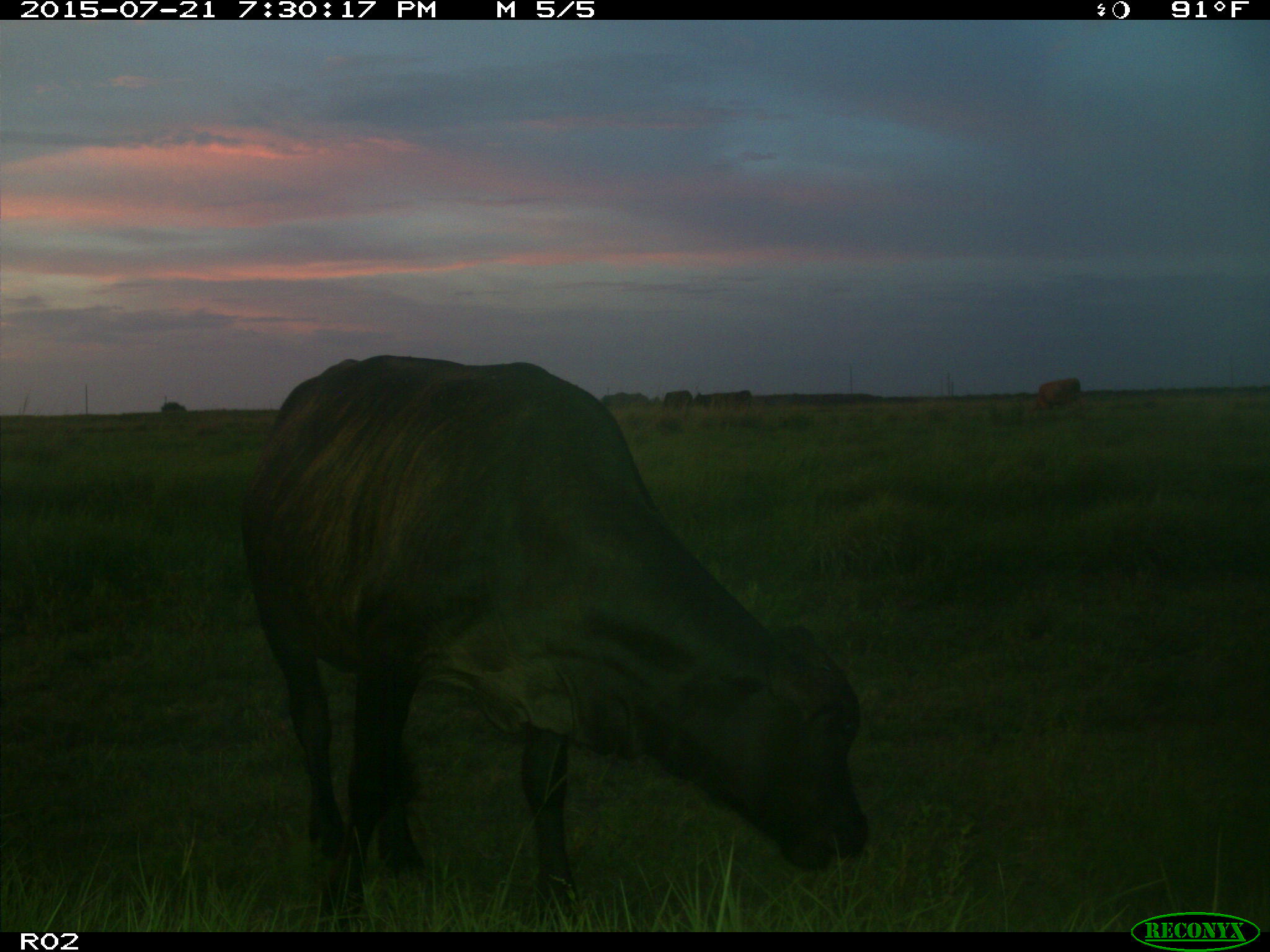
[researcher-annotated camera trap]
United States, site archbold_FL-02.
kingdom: Animalia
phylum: Chordata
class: Mammalia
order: Artiodactyla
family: Bovidae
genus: Bos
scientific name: Bos taurus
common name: domestic cow